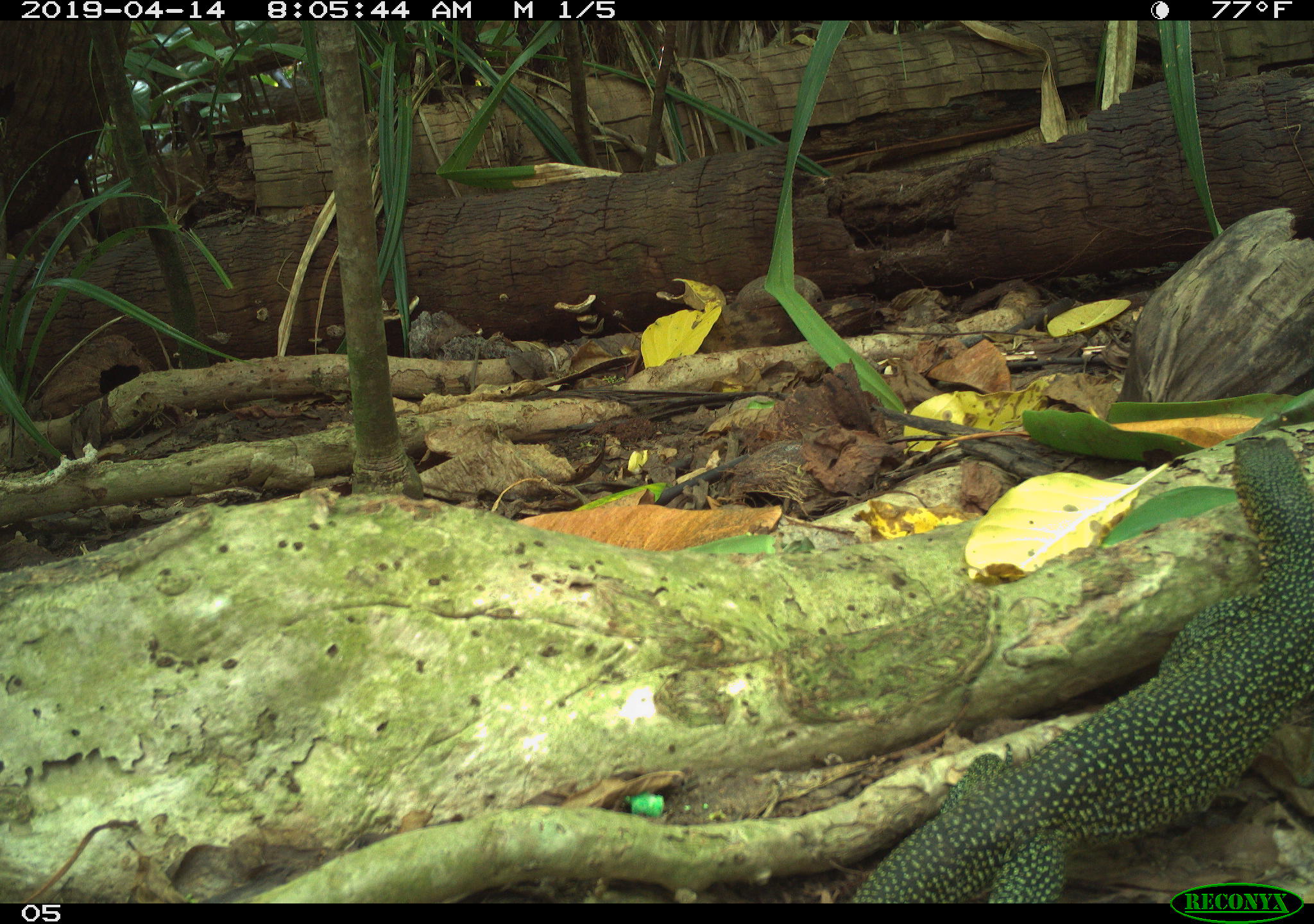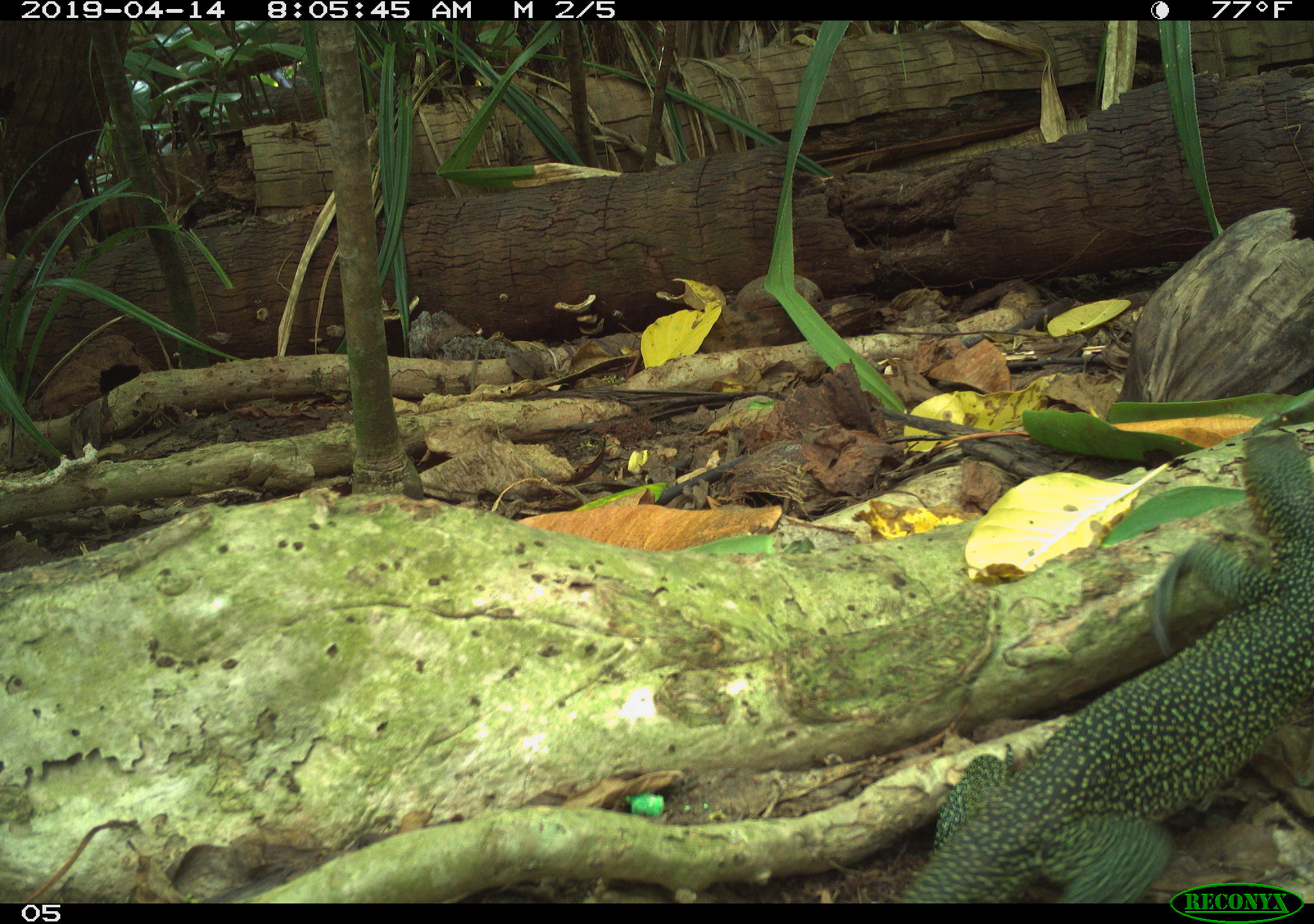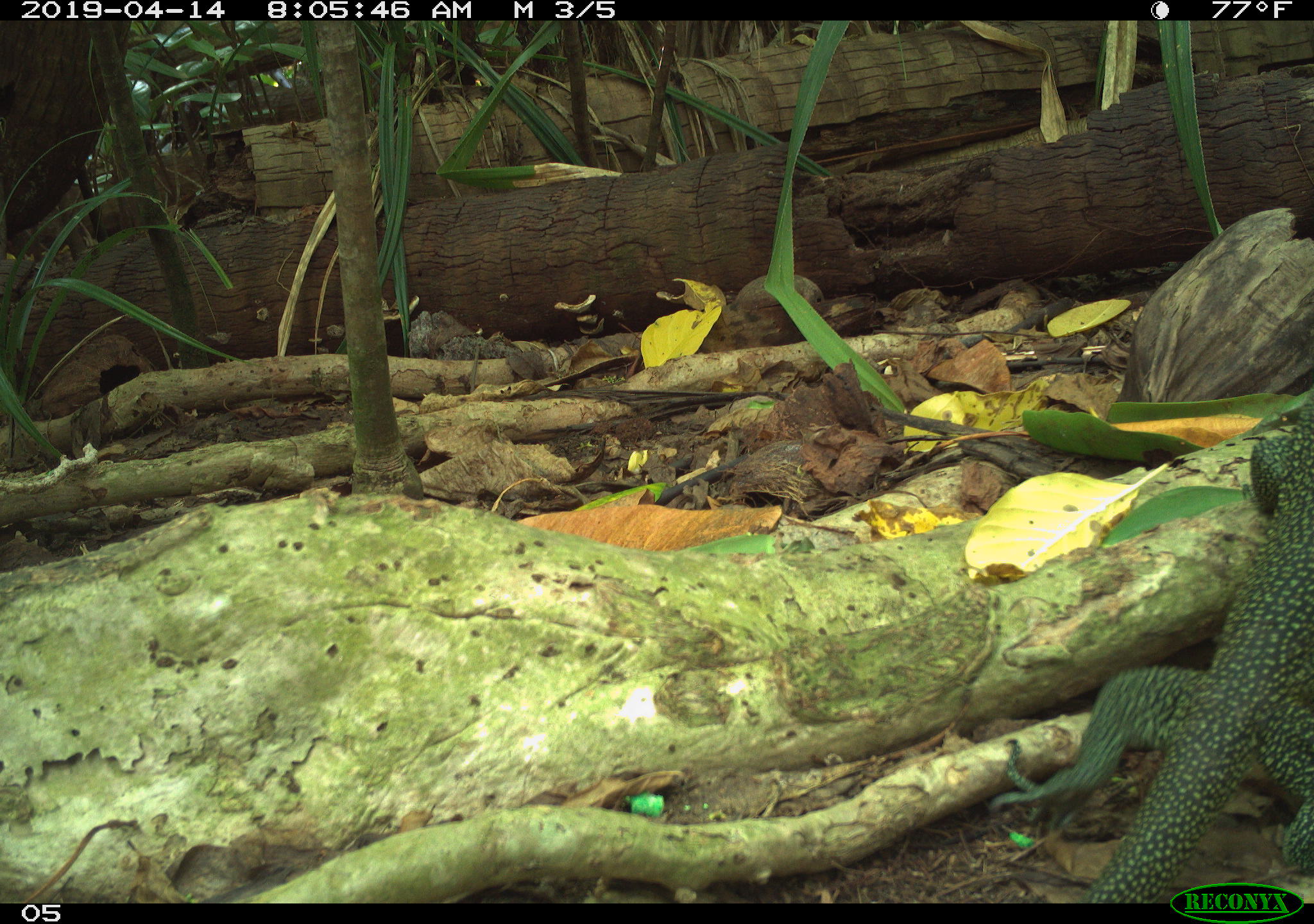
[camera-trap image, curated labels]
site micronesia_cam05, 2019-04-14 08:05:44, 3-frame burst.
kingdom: Animalia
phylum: Chordata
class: Reptilia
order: Squamata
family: Varanidae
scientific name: Varanidae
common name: monitor lizard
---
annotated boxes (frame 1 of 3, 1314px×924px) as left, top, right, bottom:
monitor lizard: 846, 417, 1313, 896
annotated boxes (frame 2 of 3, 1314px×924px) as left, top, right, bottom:
monitor lizard: 889, 420, 1314, 876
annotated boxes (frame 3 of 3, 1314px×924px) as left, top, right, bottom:
monitor lizard: 1022, 388, 1313, 899